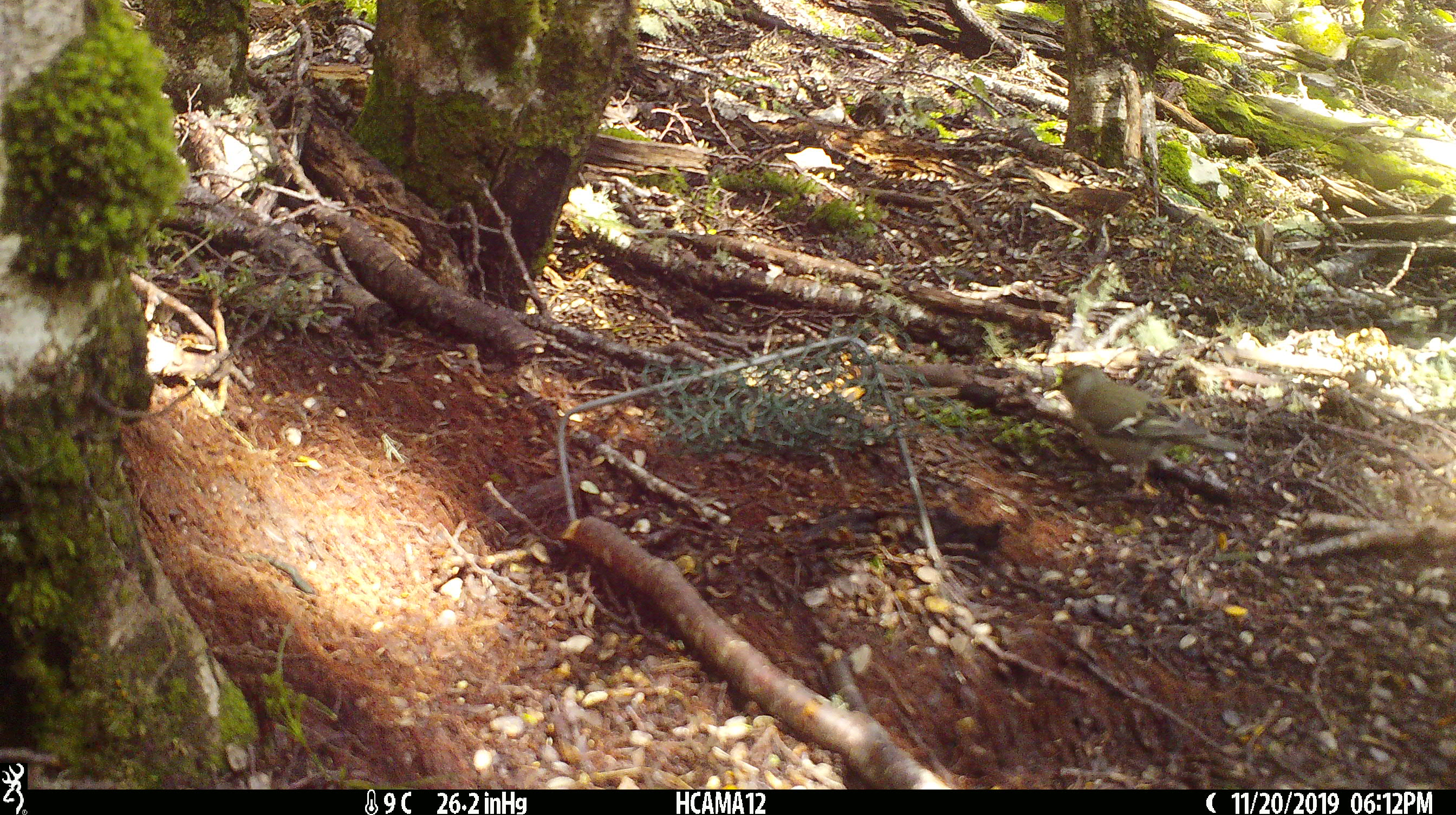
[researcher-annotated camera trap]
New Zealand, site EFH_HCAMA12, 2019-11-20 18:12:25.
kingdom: Animalia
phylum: Chordata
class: Aves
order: Passeriformes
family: Fringillidae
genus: Fringilla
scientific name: Fringilla coelebs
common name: common chaffinch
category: chaffinch